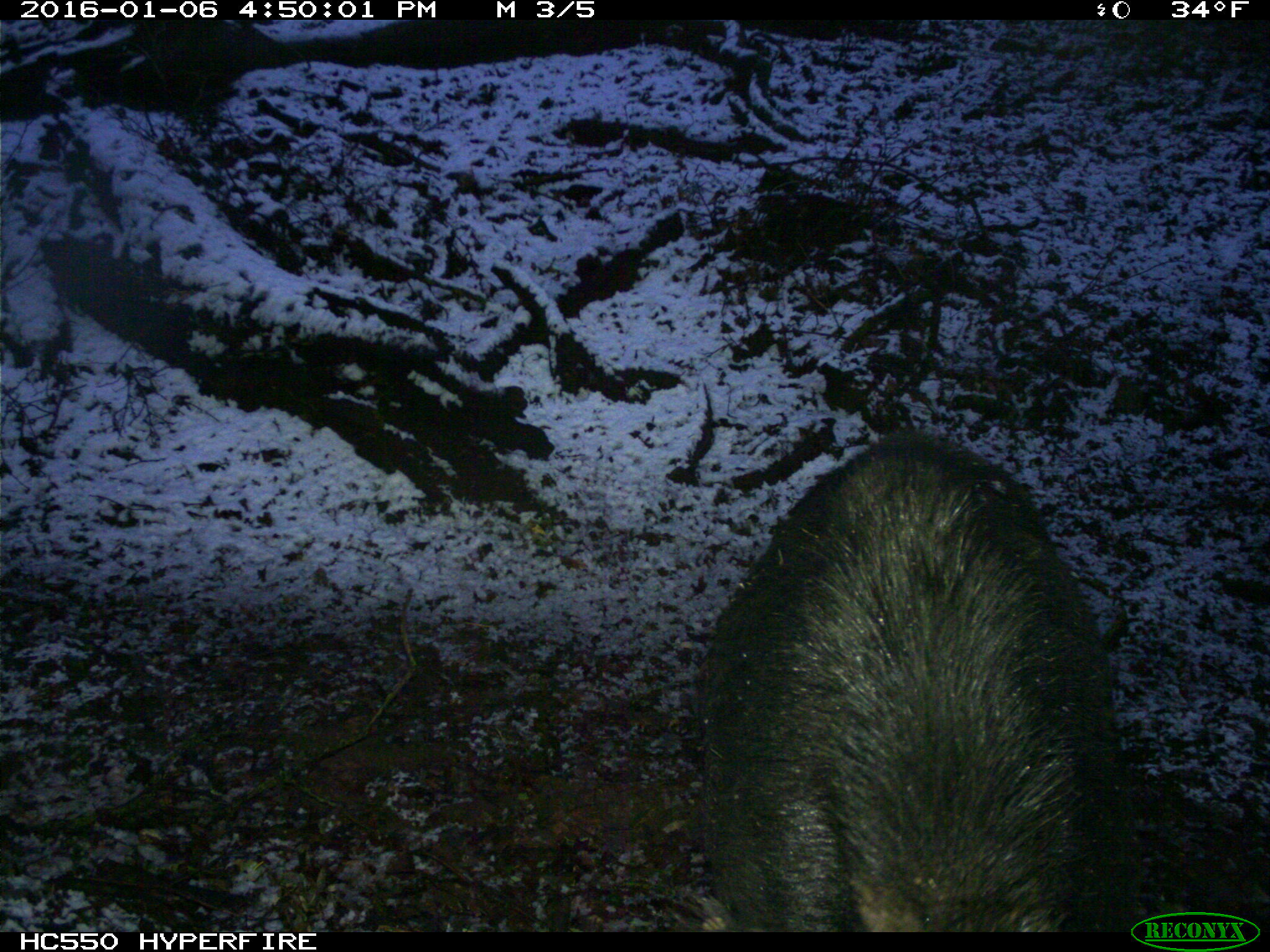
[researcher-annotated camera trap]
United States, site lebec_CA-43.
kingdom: Animalia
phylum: Chordata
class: Mammalia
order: Artiodactyla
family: Suidae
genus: Sus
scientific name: Sus scrofa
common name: wild boar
Sus scrofa (wild boar).